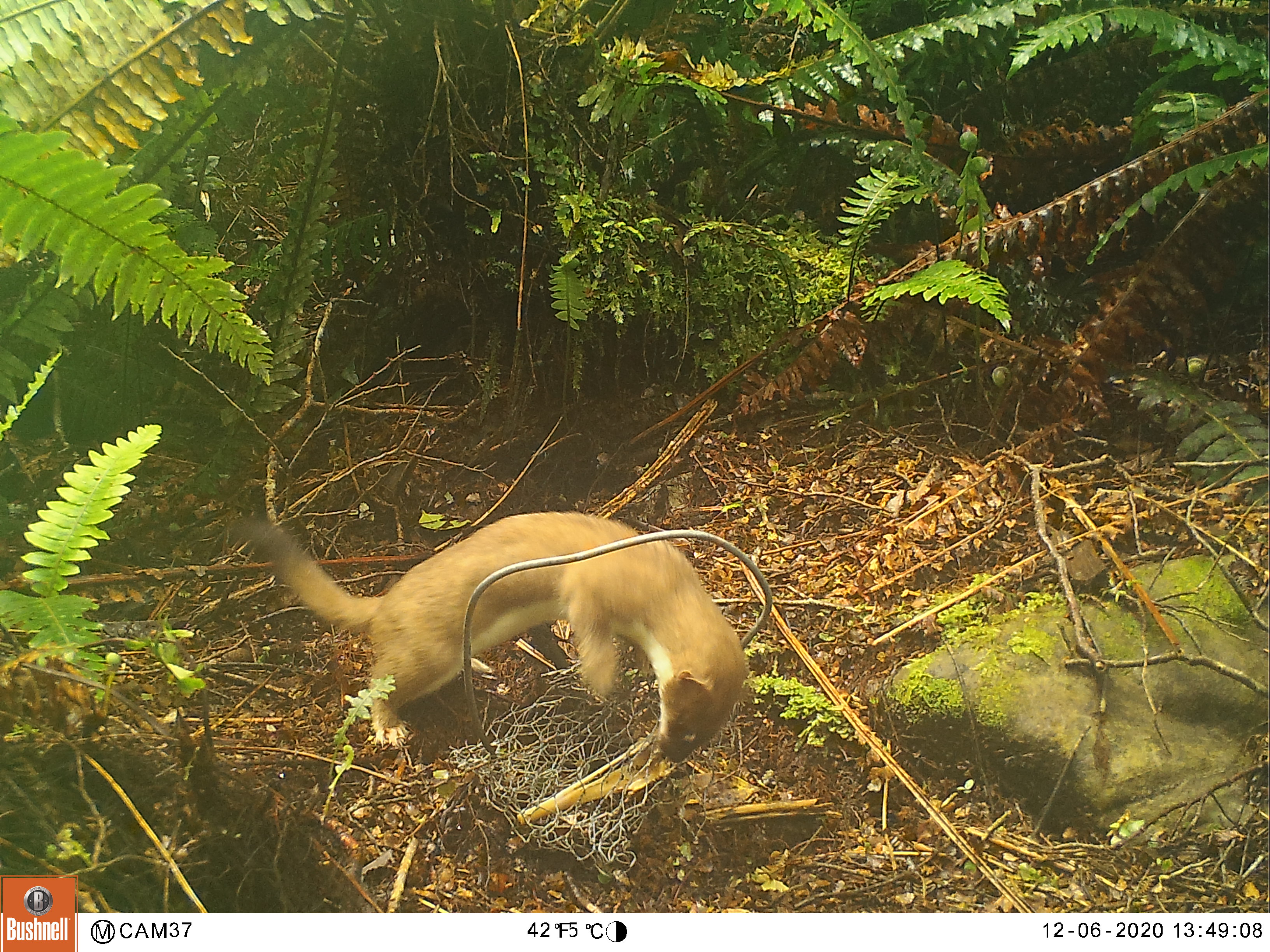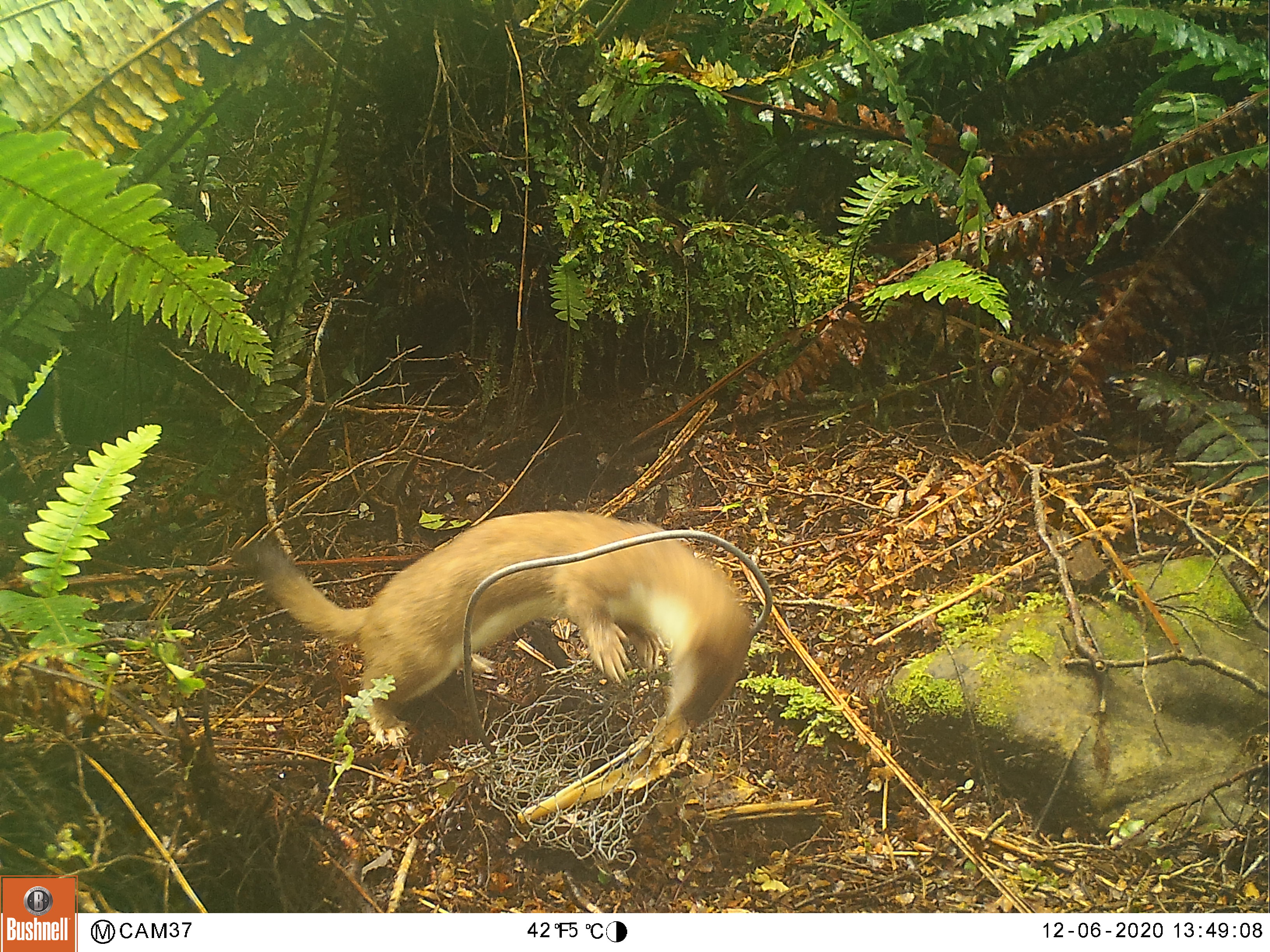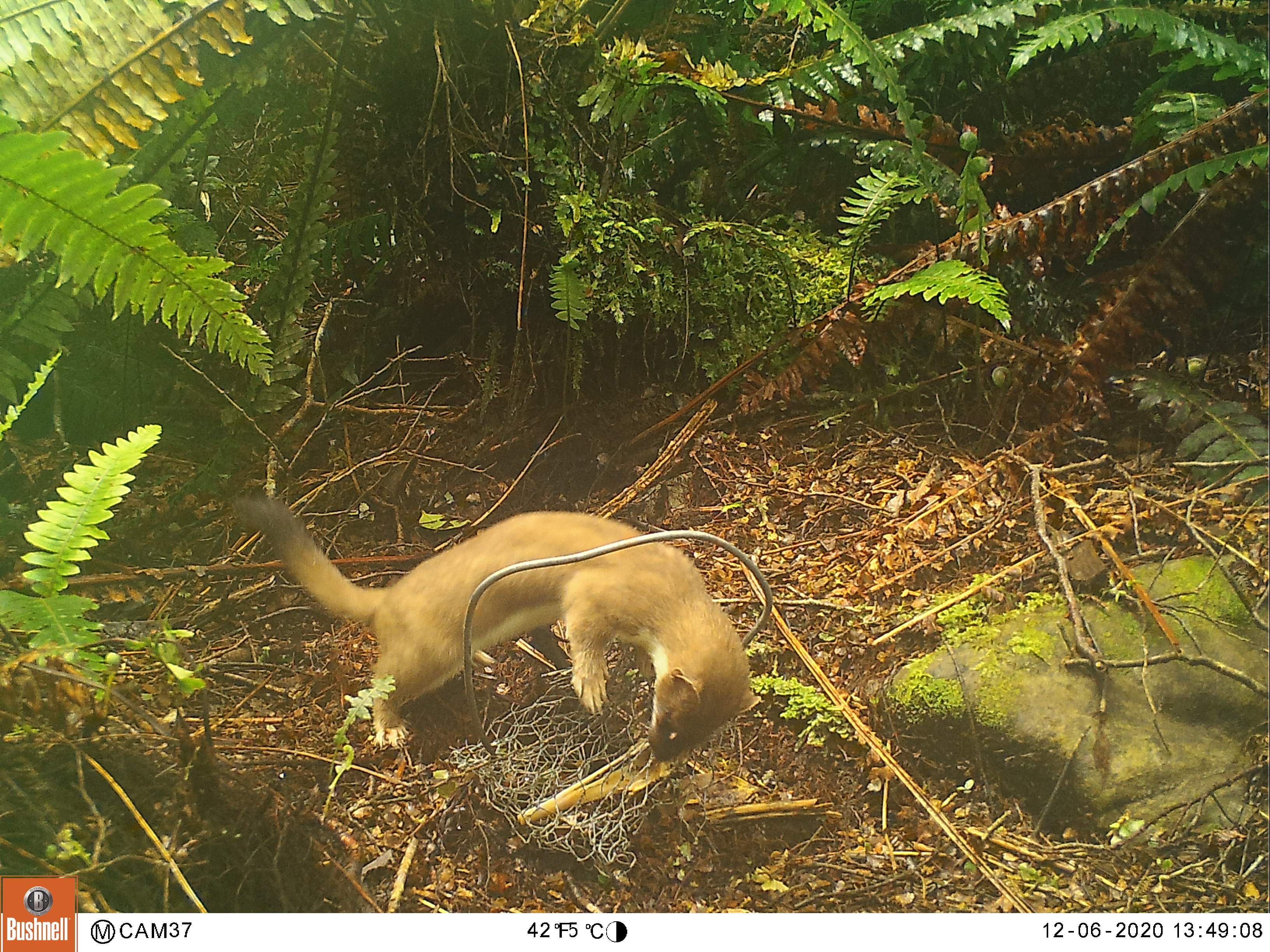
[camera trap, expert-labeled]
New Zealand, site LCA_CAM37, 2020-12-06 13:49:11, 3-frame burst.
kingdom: Animalia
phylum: Chordata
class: Mammalia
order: Carnivora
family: Mustelidae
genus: Mustela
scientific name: Mustela erminea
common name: stoat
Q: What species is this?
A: Stoat (Mustela erminea).